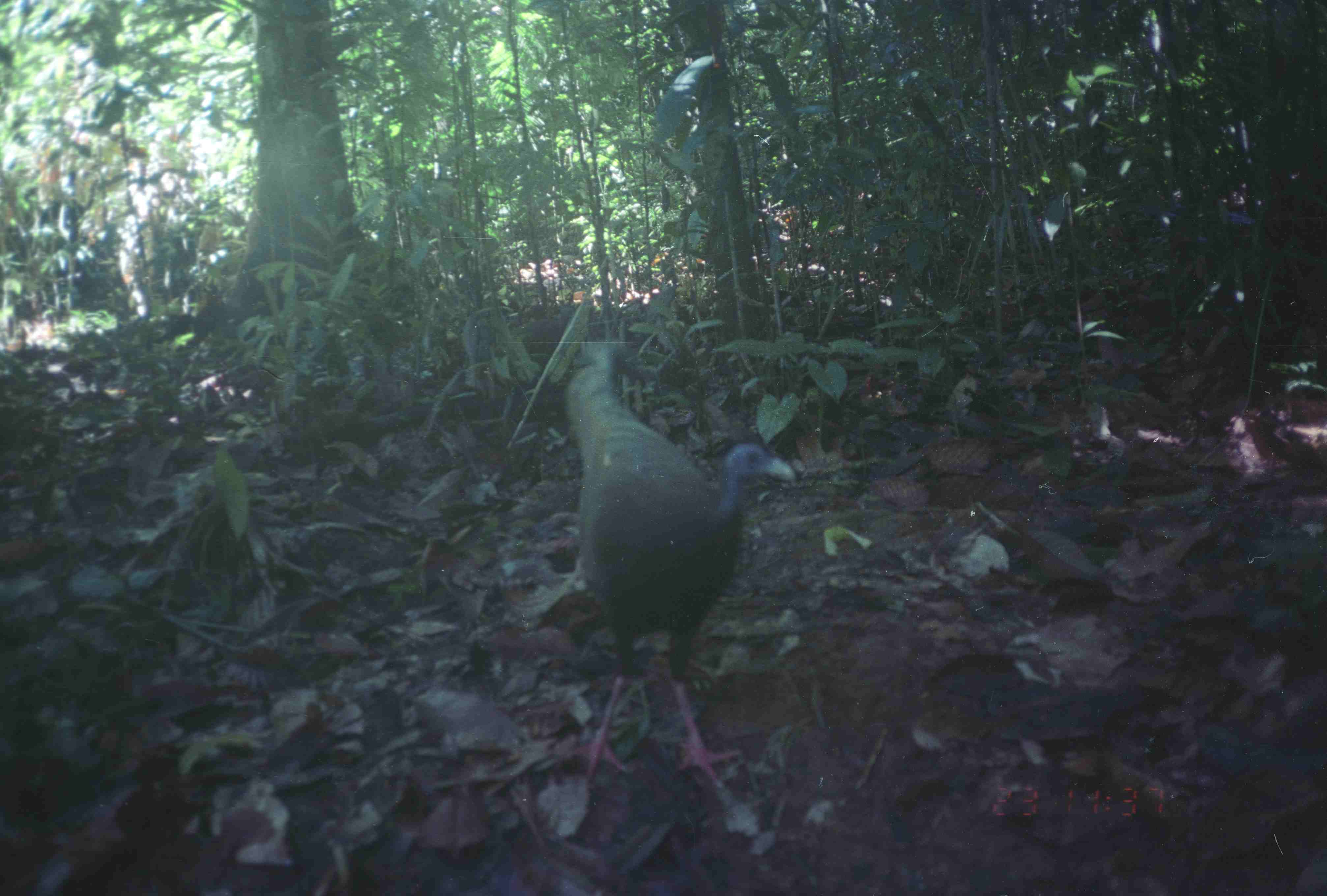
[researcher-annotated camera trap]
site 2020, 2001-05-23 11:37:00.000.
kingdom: Animalia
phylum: Chordata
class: Aves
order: Galliformes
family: Phasianidae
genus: Argusianus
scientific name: Argusianus argus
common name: great argus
Argusianus argus (great argus), count 1.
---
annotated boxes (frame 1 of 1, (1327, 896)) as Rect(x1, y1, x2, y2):
argusianus argus: Rect(561, 341, 798, 790)